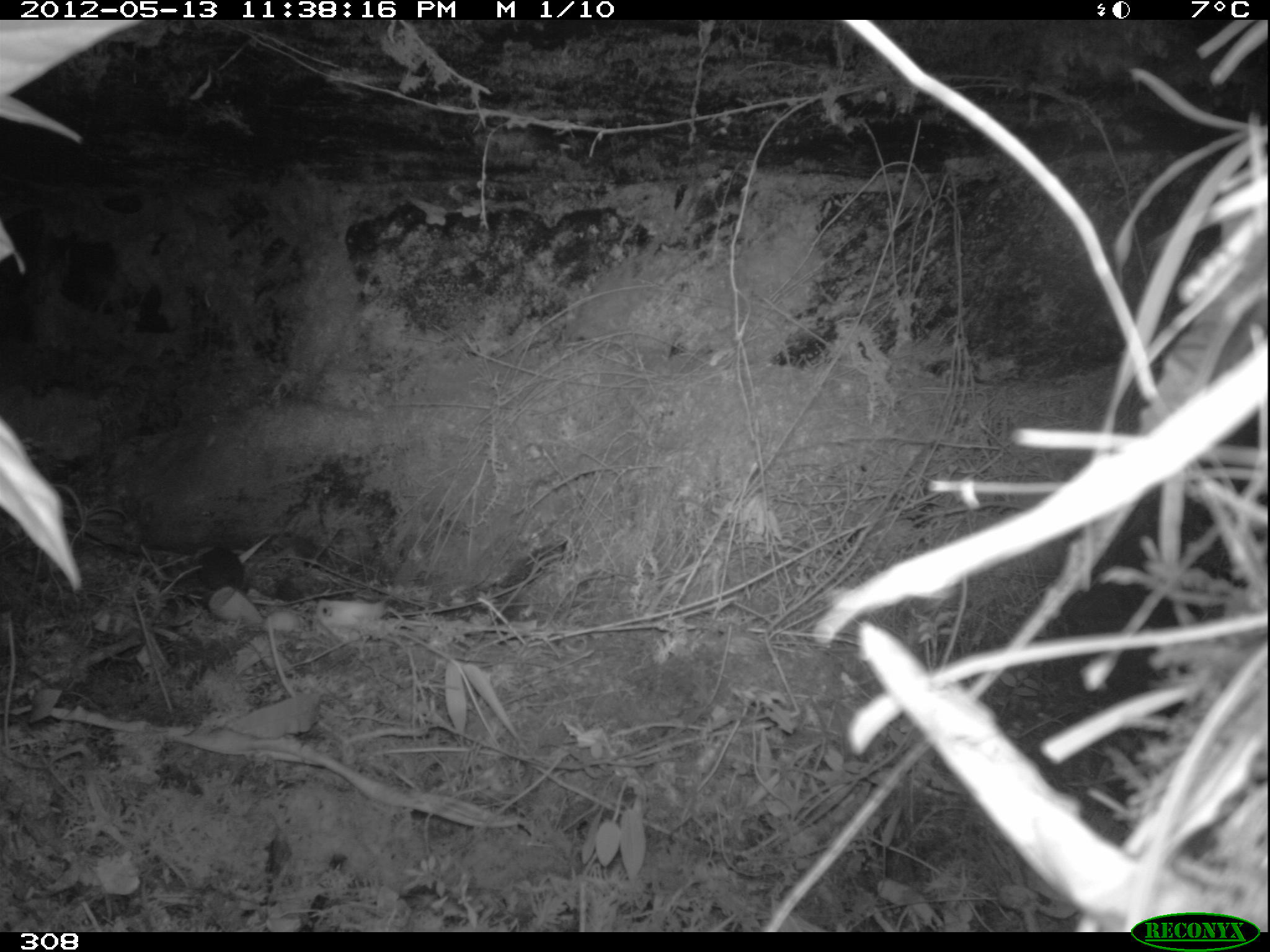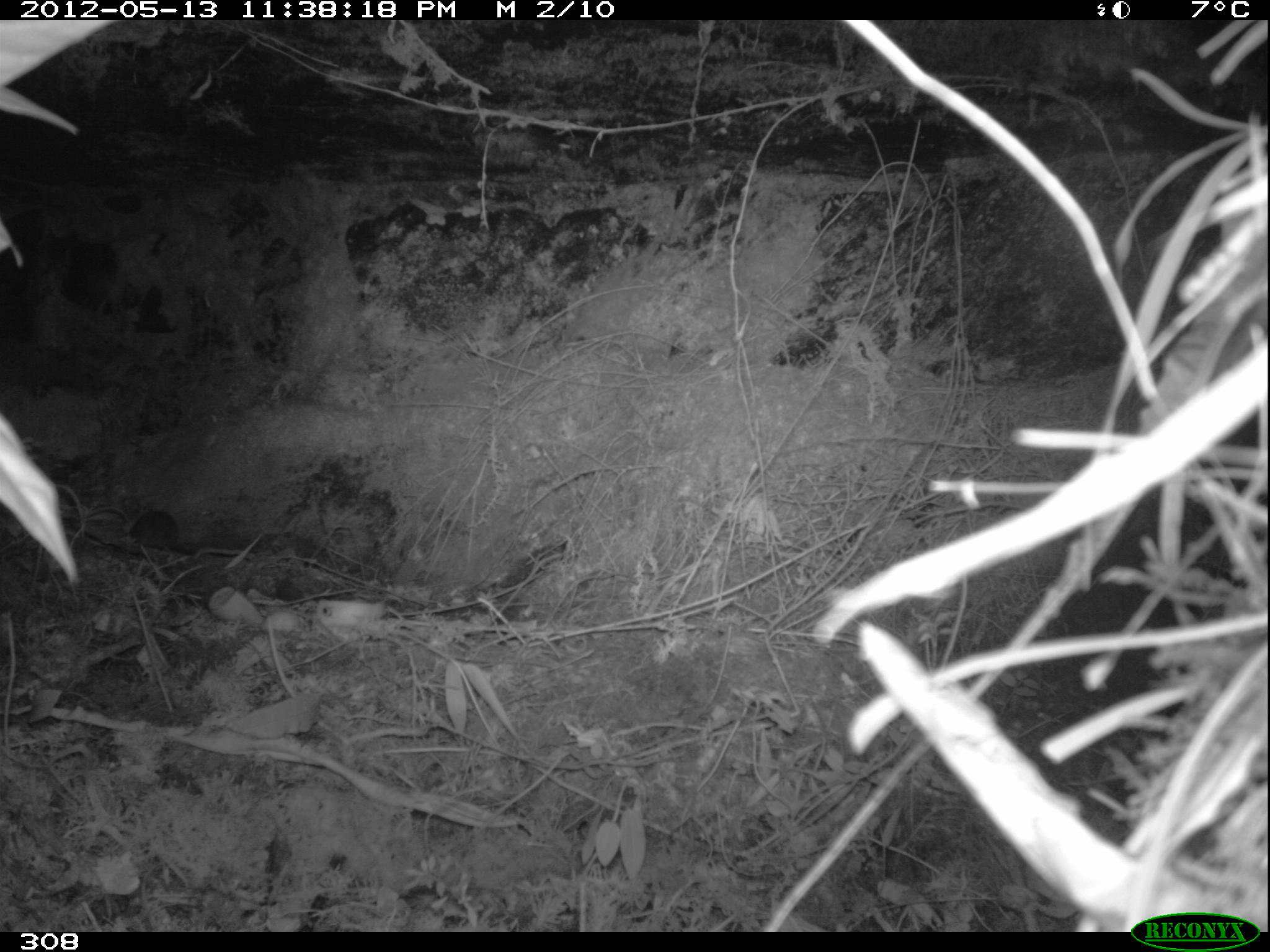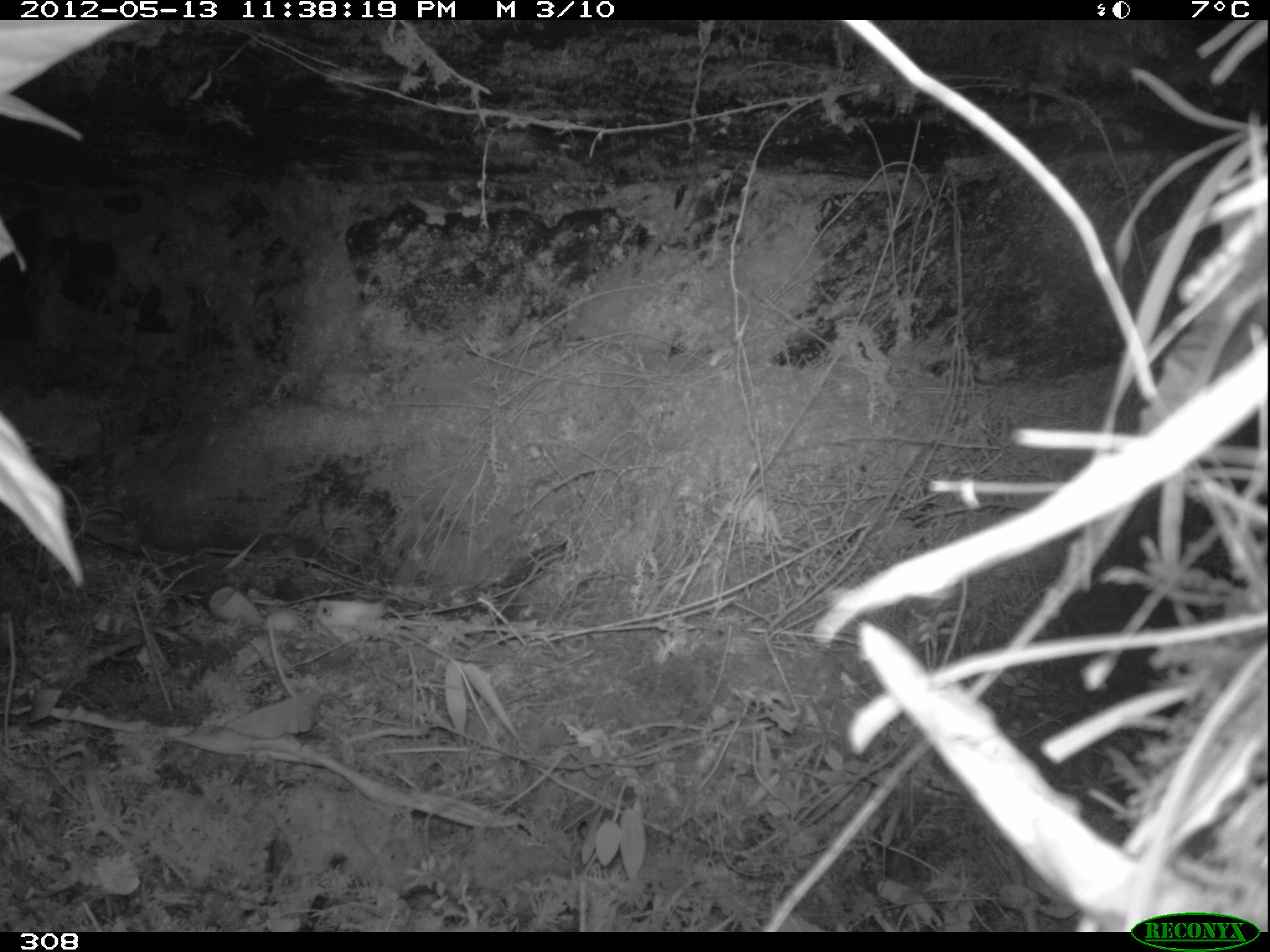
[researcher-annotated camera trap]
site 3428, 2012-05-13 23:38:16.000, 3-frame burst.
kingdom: Animalia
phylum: Chordata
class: Mammalia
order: Rodentia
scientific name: Rodentia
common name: rodents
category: unknown rodent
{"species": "unknown rodent (rodents) (Rodentia)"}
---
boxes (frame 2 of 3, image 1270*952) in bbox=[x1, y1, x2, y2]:
unknown rodent: bbox=[83, 510, 178, 549]